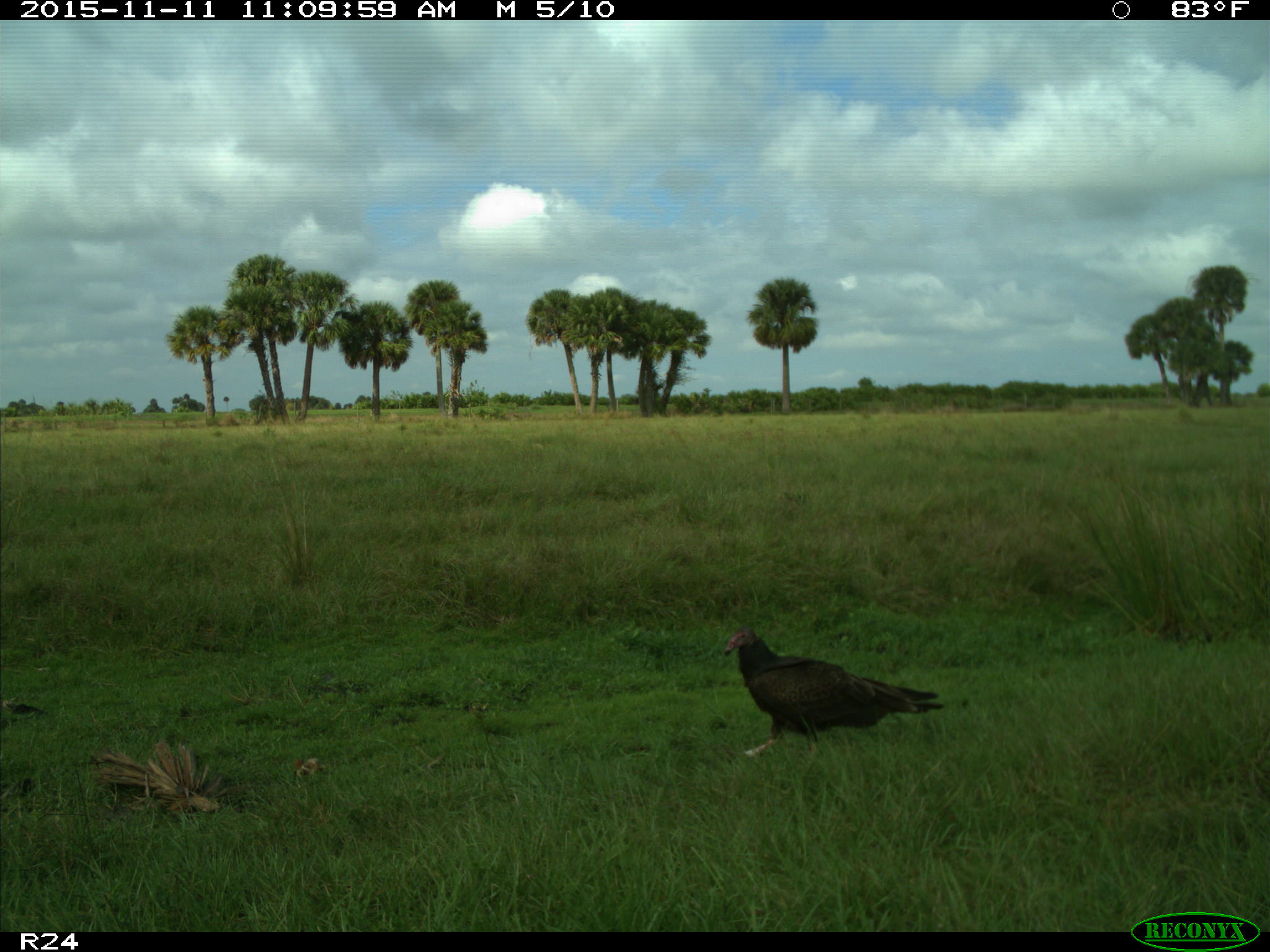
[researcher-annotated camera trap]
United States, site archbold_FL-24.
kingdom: Animalia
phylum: Chordata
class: Aves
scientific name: Aves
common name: birds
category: unidentified bird